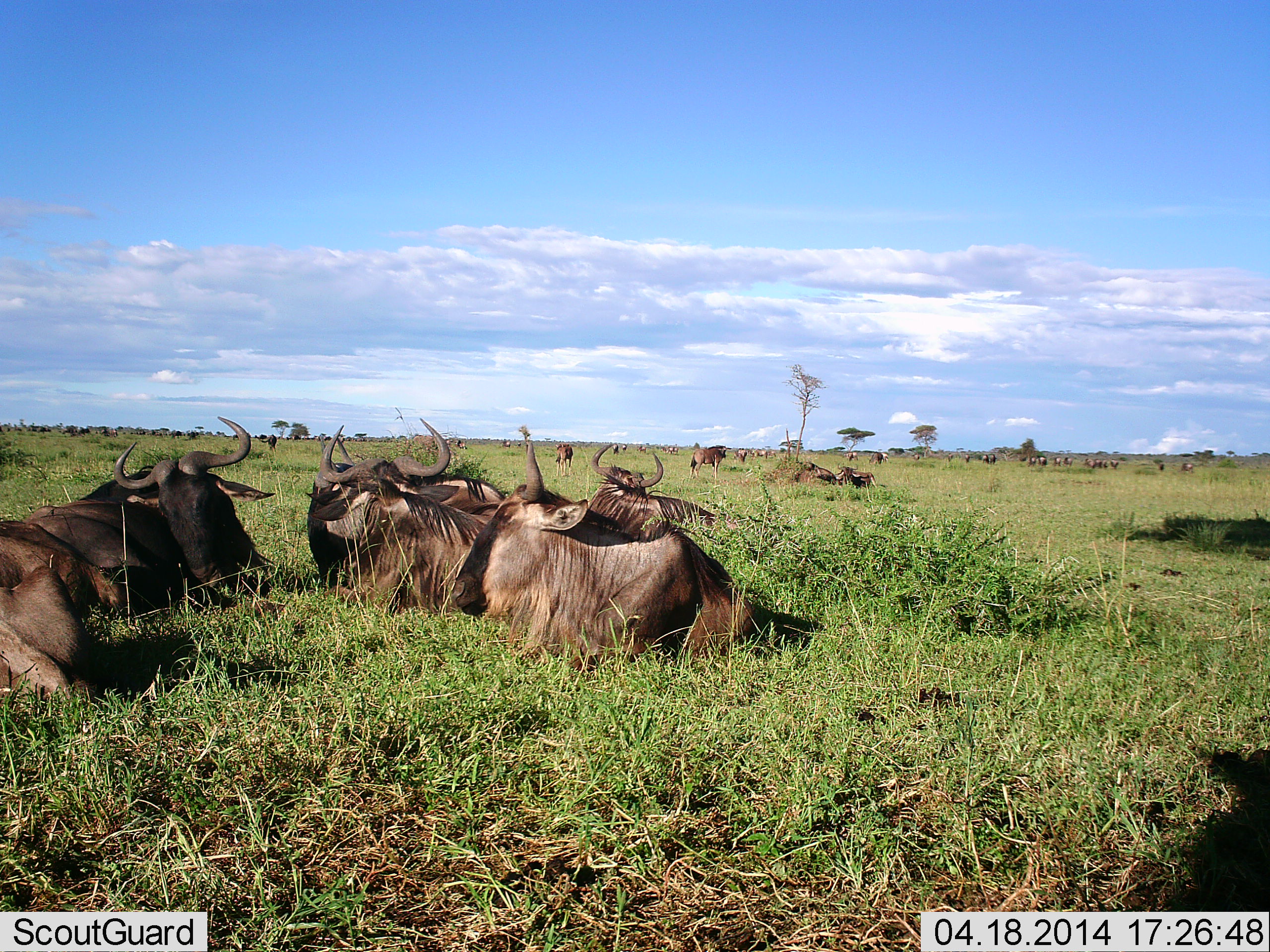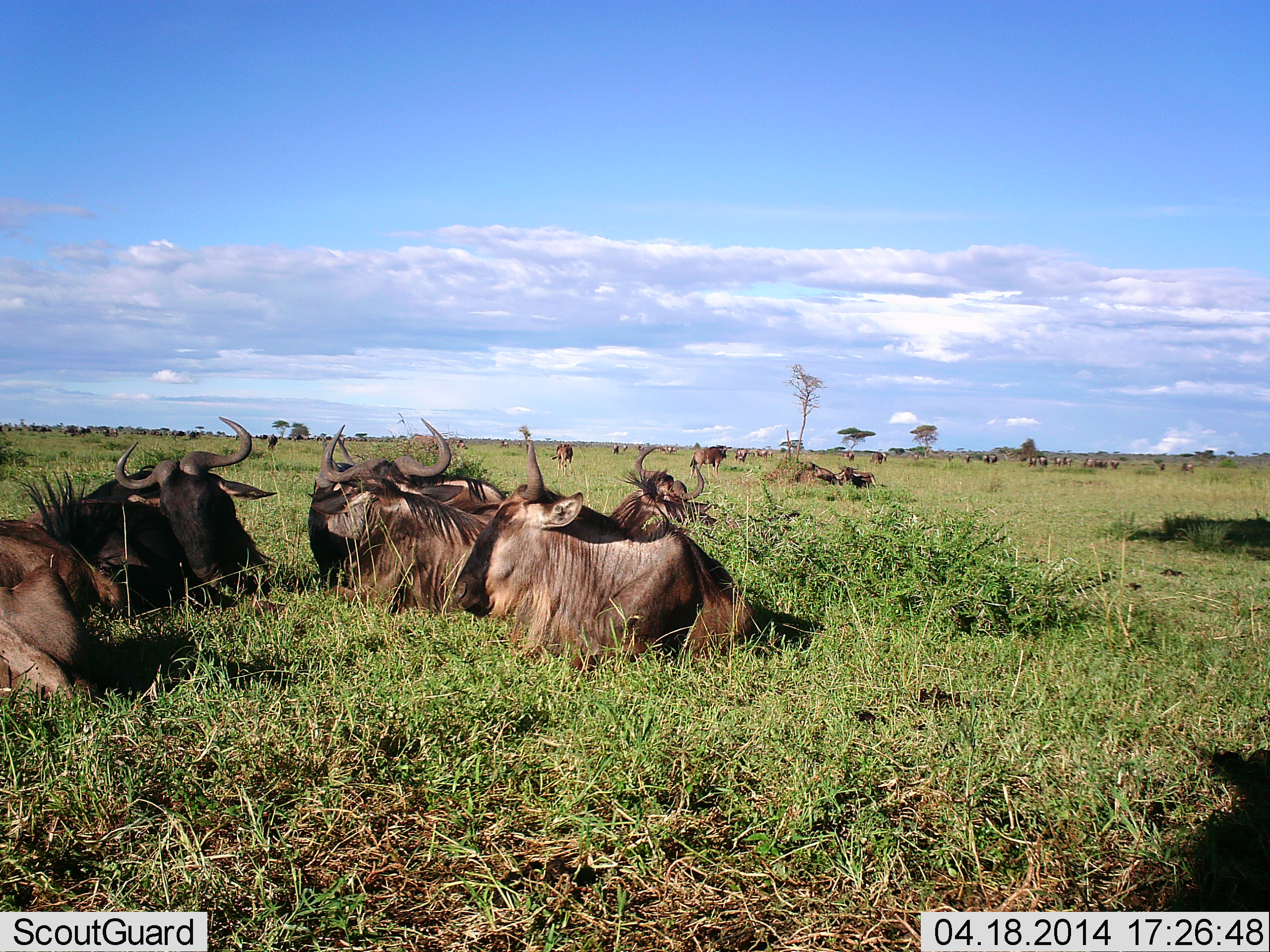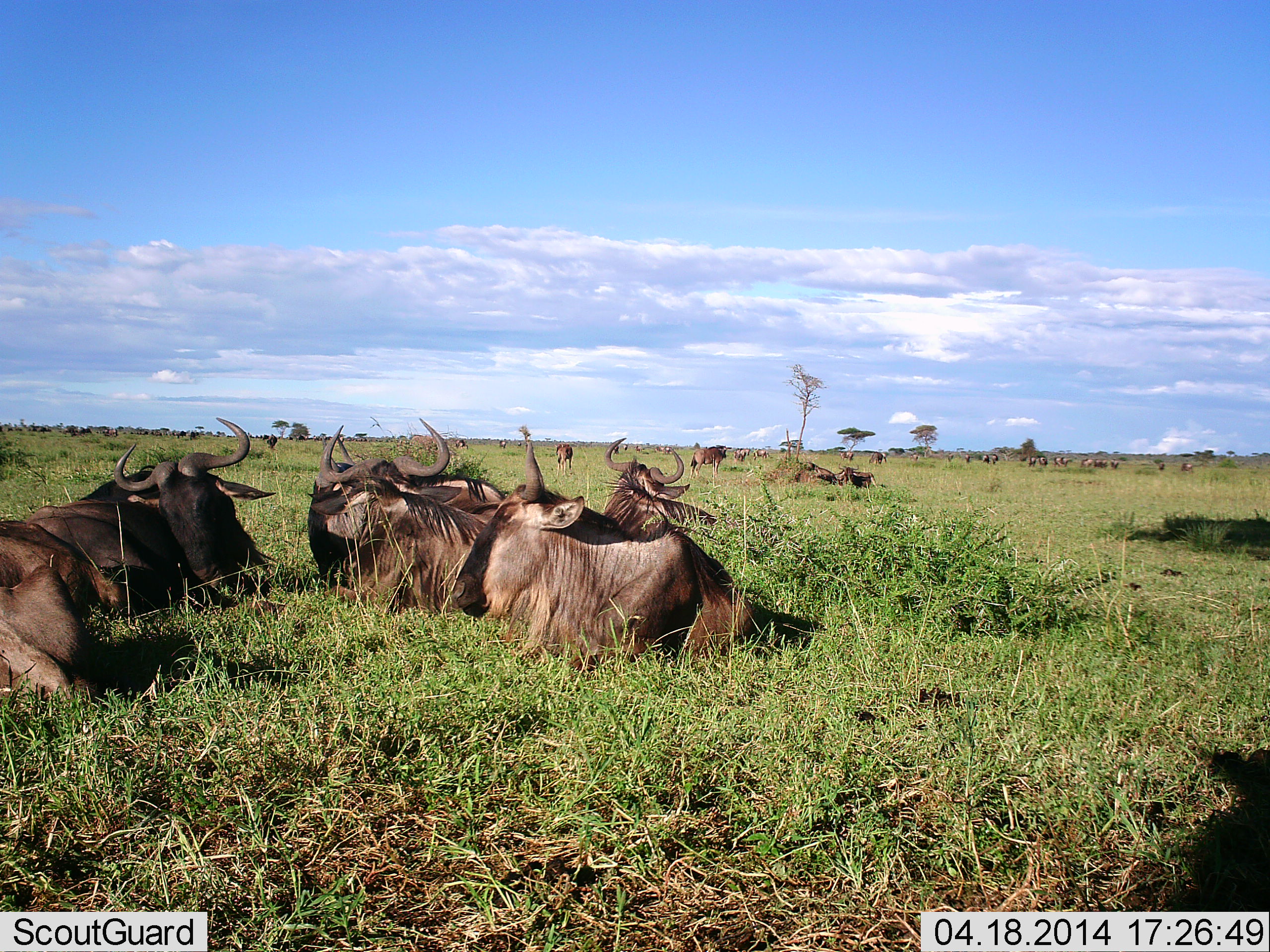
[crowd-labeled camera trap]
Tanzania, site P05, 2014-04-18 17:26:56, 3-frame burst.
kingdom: Animalia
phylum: Chordata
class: Mammalia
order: Artiodactyla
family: Bovidae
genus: Connochaetes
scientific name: Connochaetes taurinus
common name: blue wildebeest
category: wildebeest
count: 11-50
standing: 60%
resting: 100%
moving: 0%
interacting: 10%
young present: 0%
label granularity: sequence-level